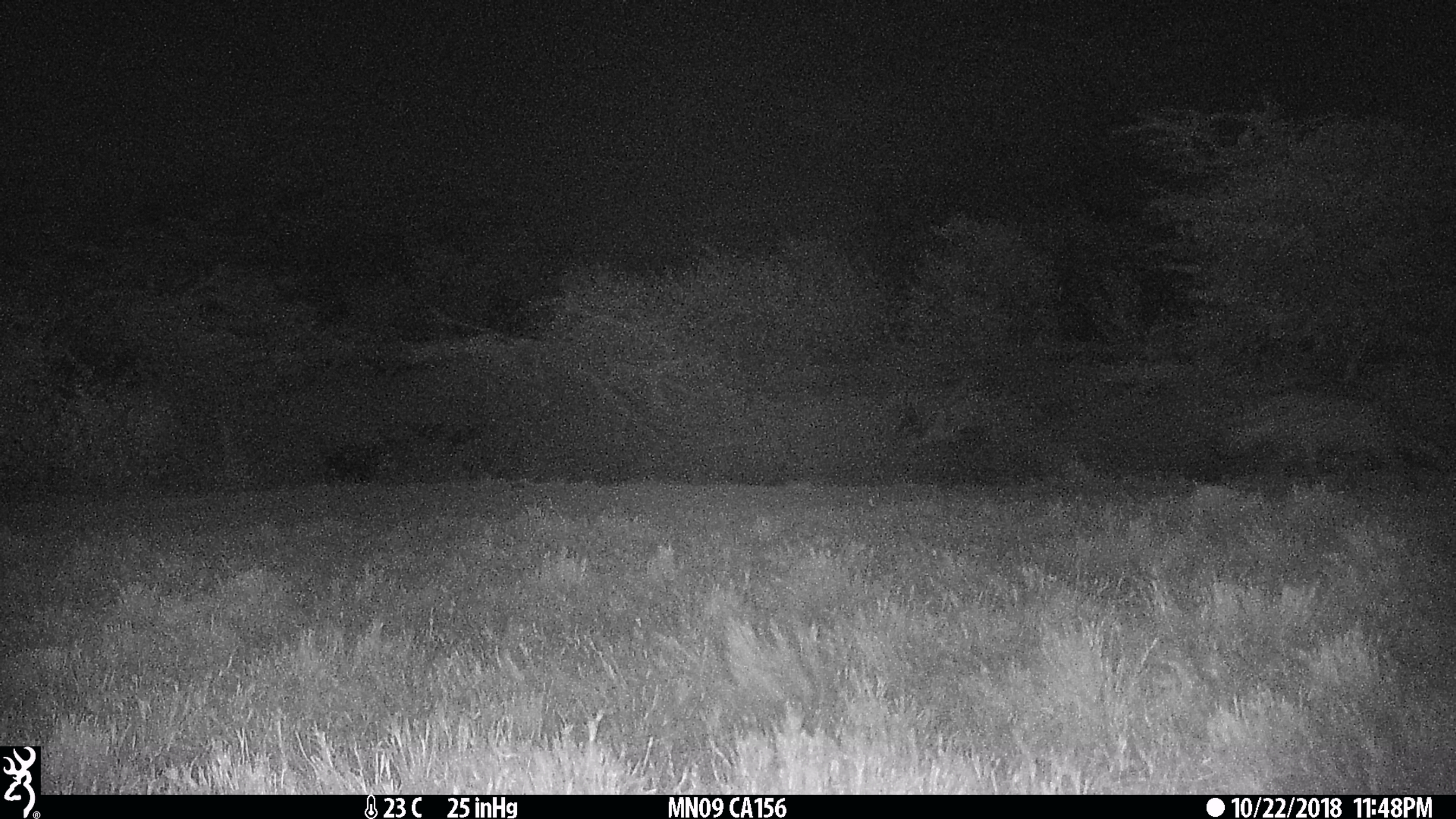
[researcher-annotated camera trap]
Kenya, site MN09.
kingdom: Animalia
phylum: Chordata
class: Mammalia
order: Carnivora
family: Hyaenidae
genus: Crocuta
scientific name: Crocuta crocuta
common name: spotted hyena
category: hyena spotted